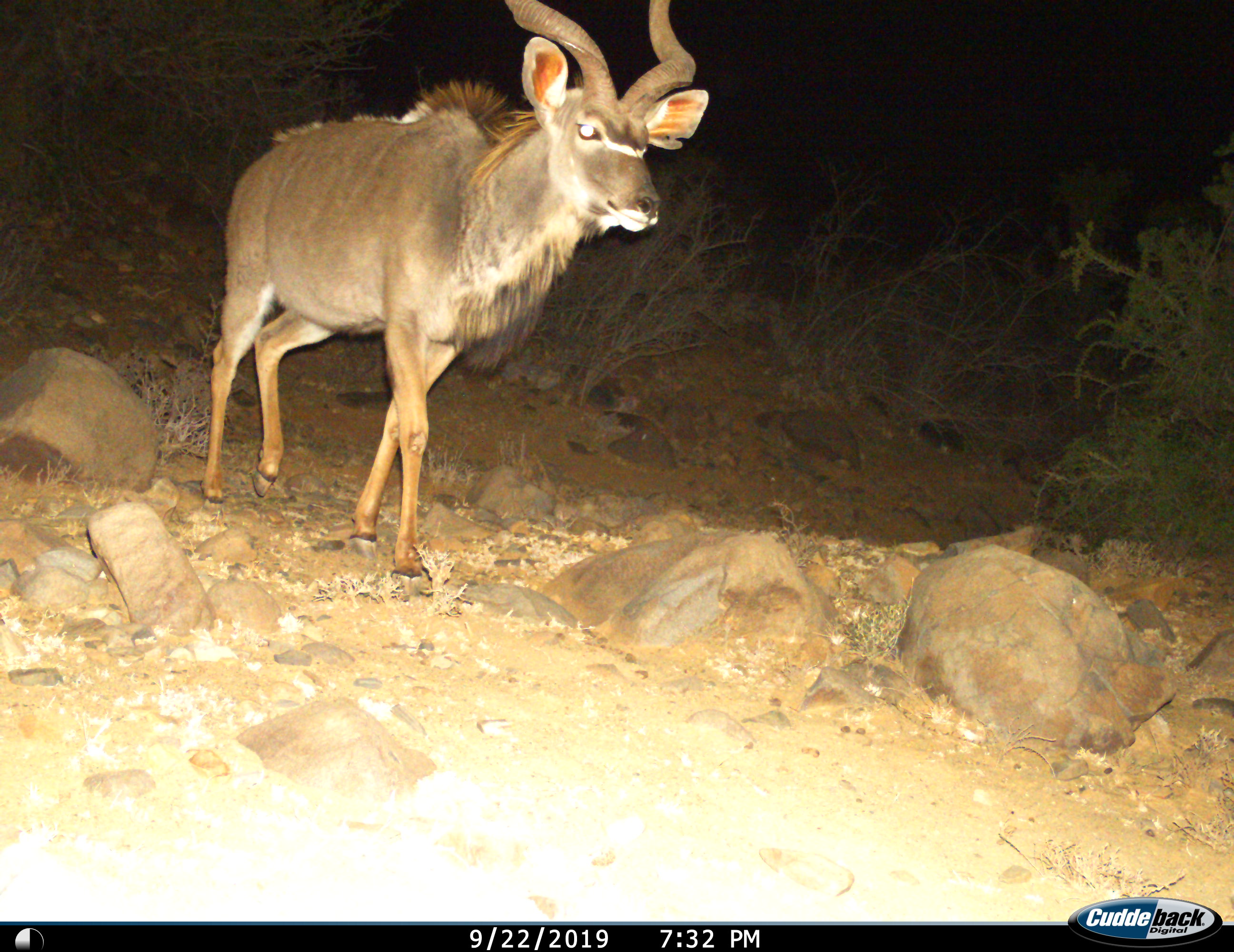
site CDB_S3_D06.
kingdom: Animalia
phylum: Chordata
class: Mammalia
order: Artiodactyla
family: Bovidae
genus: Tragelaphus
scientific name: Tragelaphus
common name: kudu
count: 1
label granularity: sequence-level